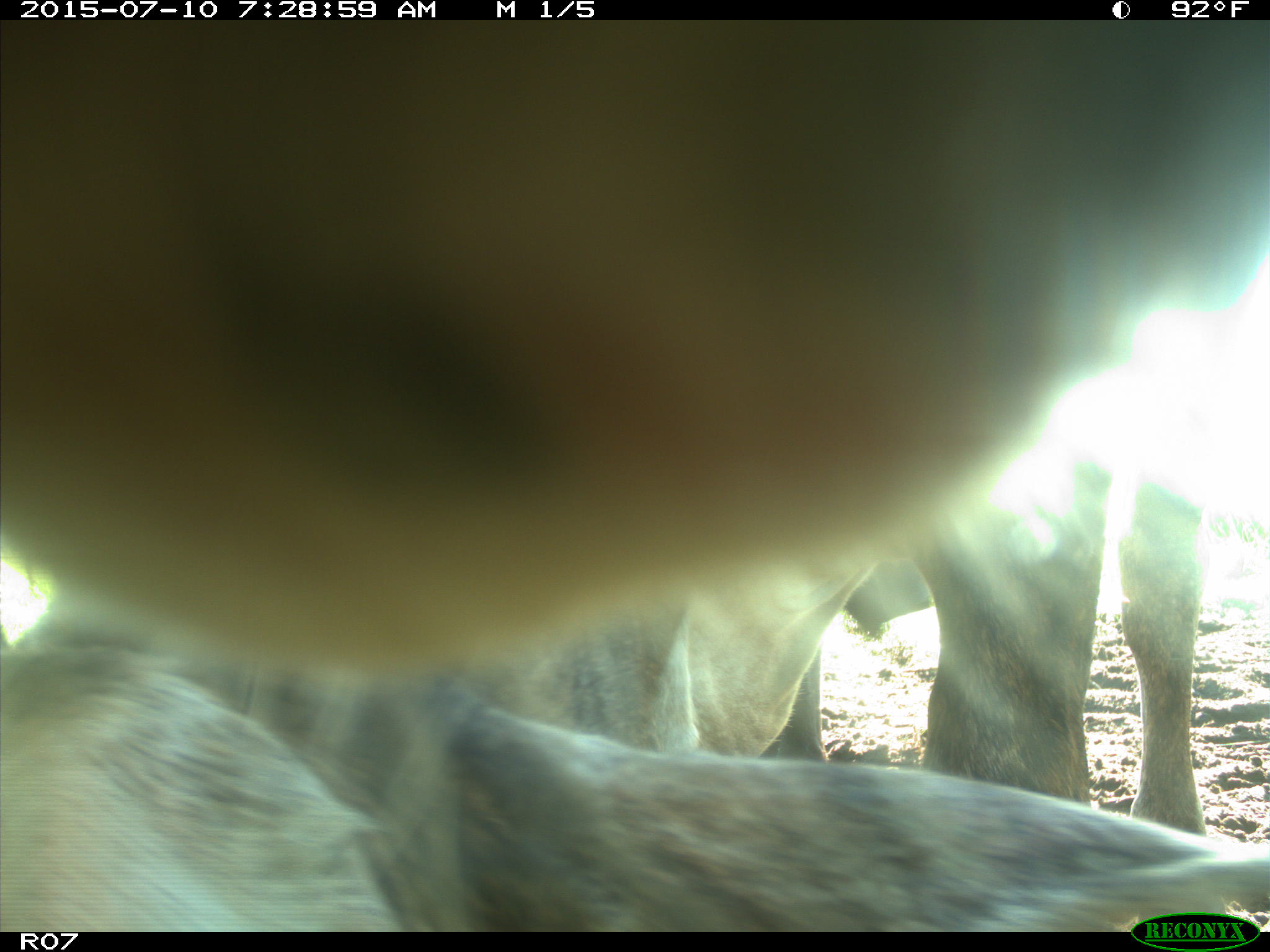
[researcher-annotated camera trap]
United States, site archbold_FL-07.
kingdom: Animalia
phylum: Chordata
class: Mammalia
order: Artiodactyla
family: Bovidae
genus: Bos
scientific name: Bos taurus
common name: domestic cow